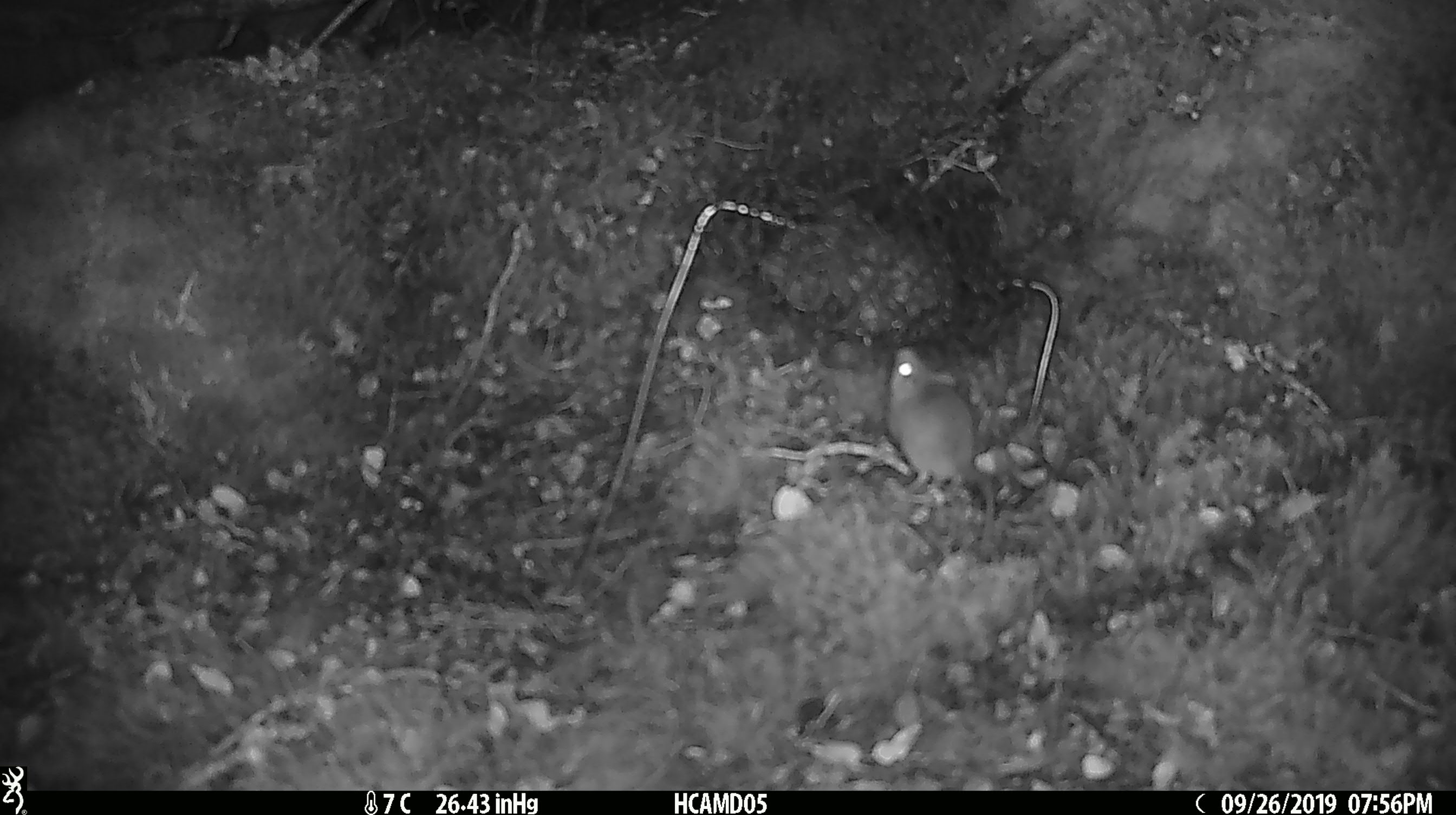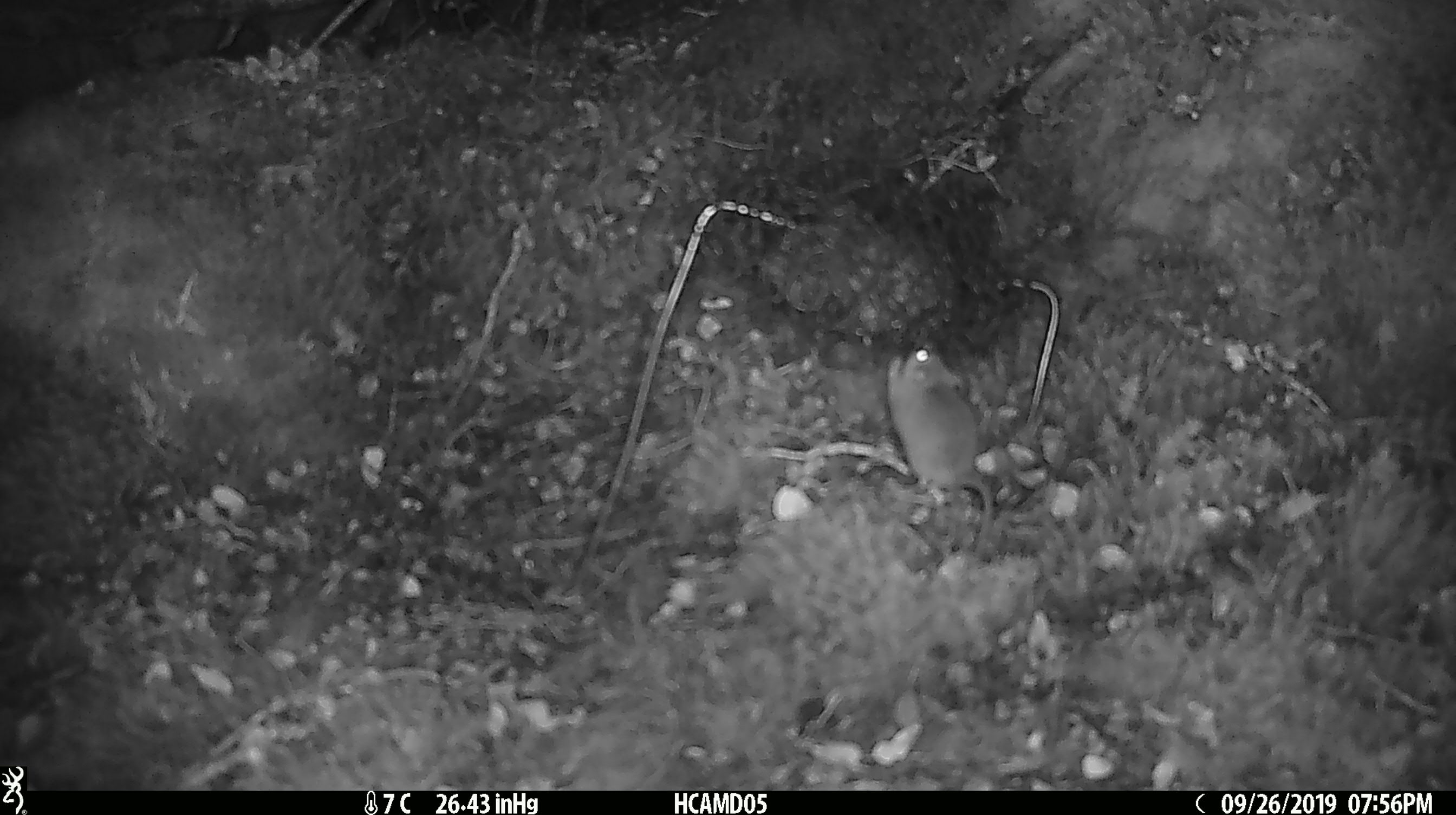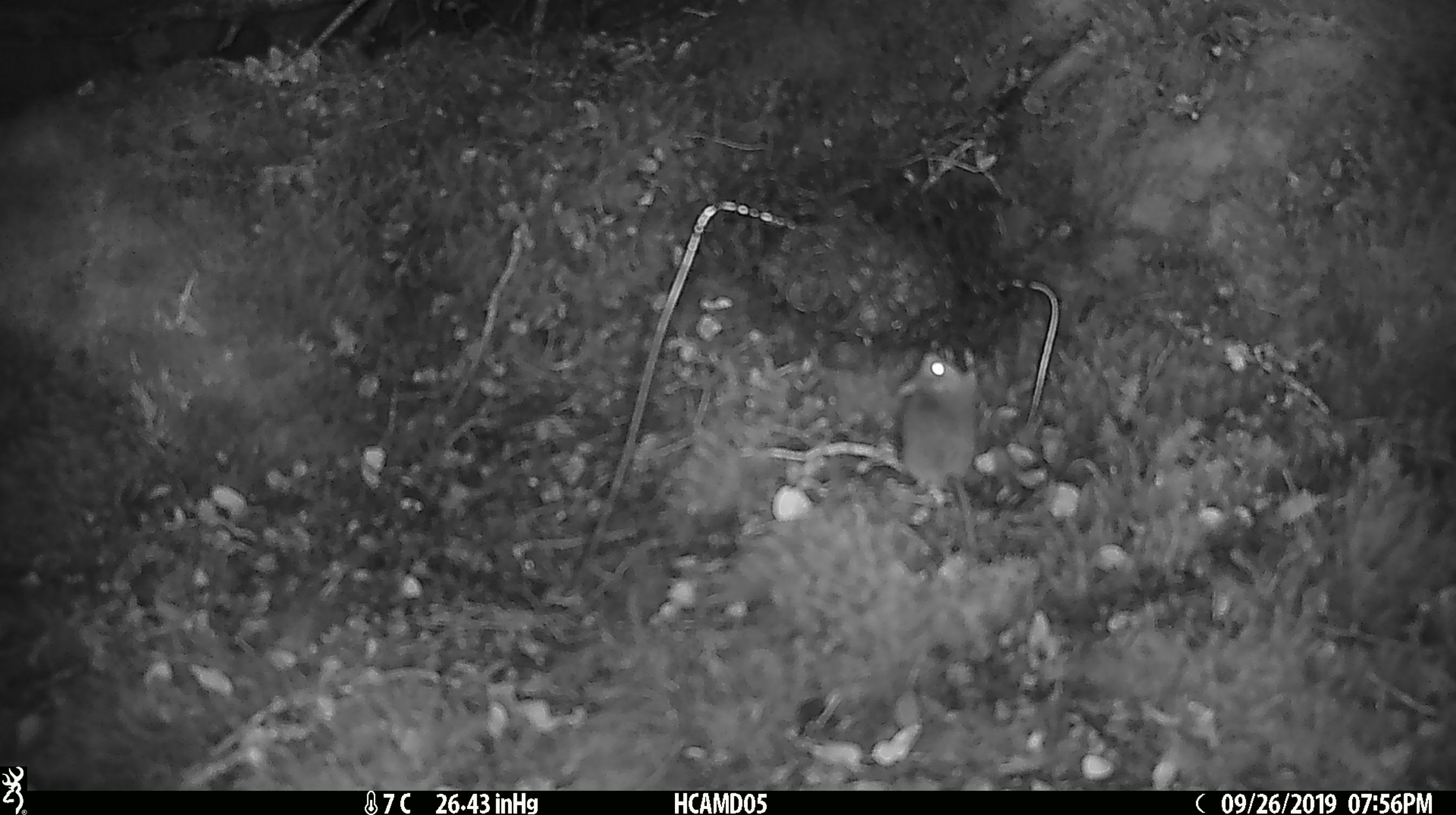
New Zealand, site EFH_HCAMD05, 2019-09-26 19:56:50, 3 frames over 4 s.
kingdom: Animalia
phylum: Chordata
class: Mammalia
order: Rodentia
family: Muridae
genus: Mus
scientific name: Mus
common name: mouse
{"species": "mouse (Mus)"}